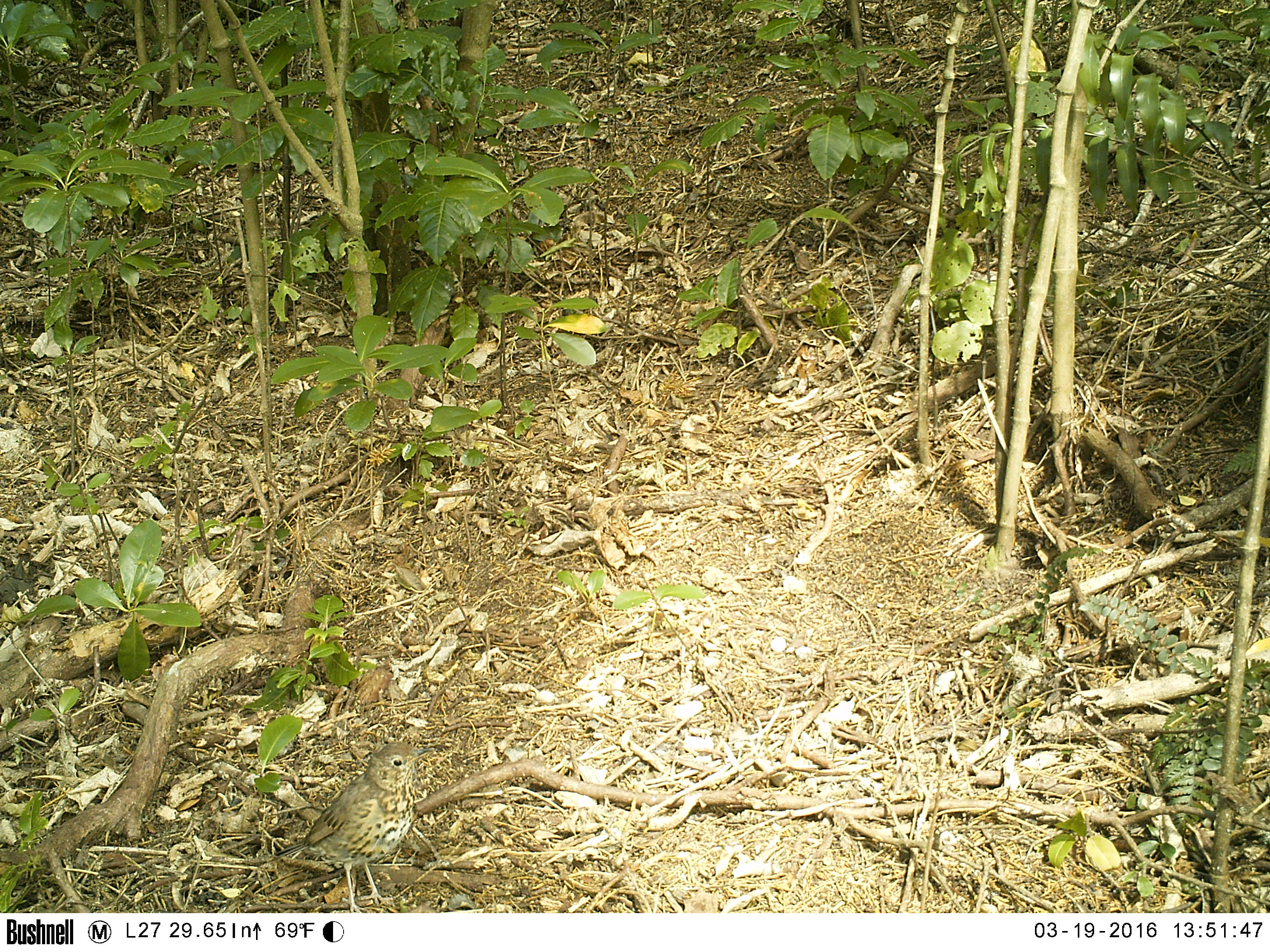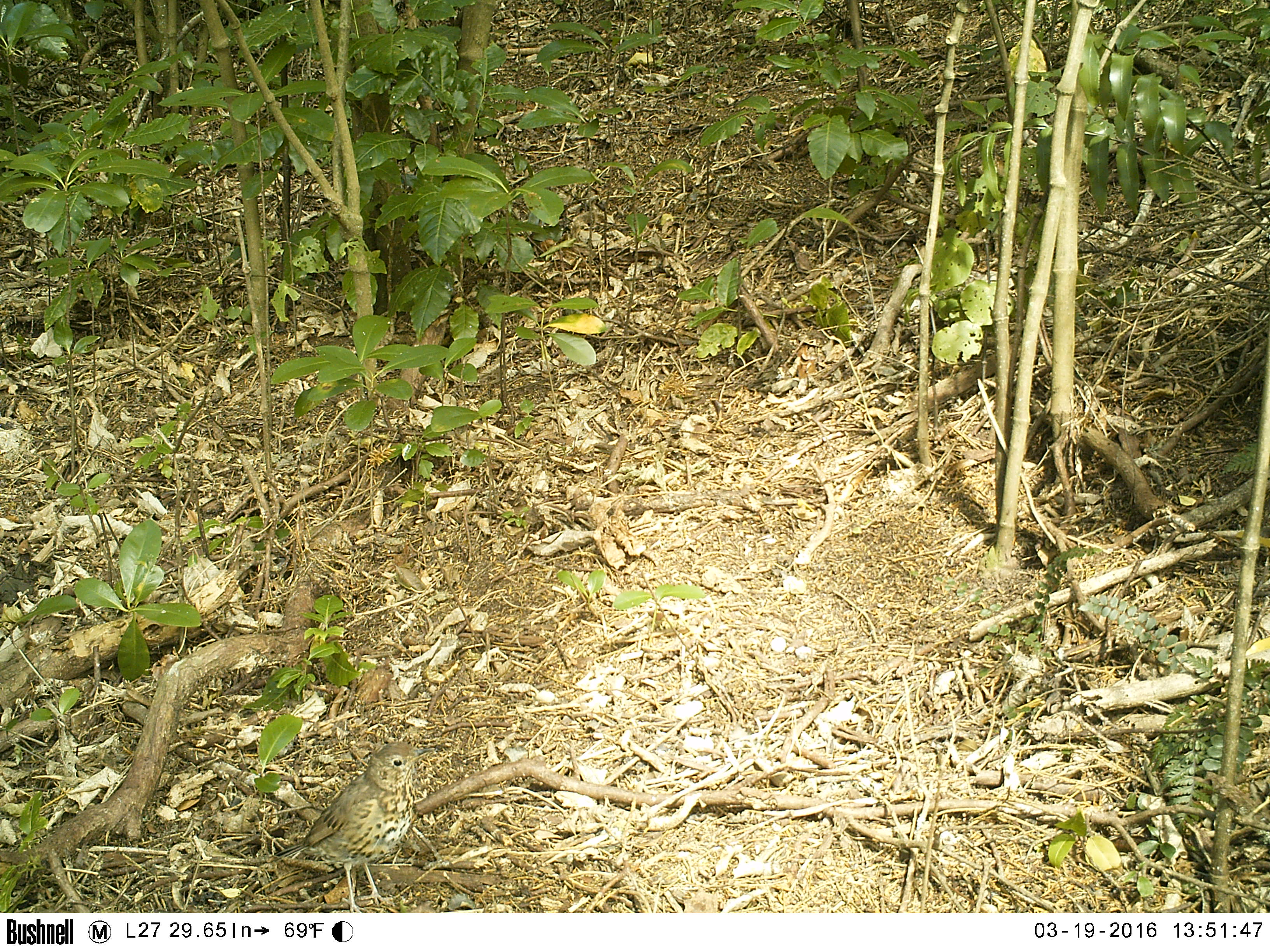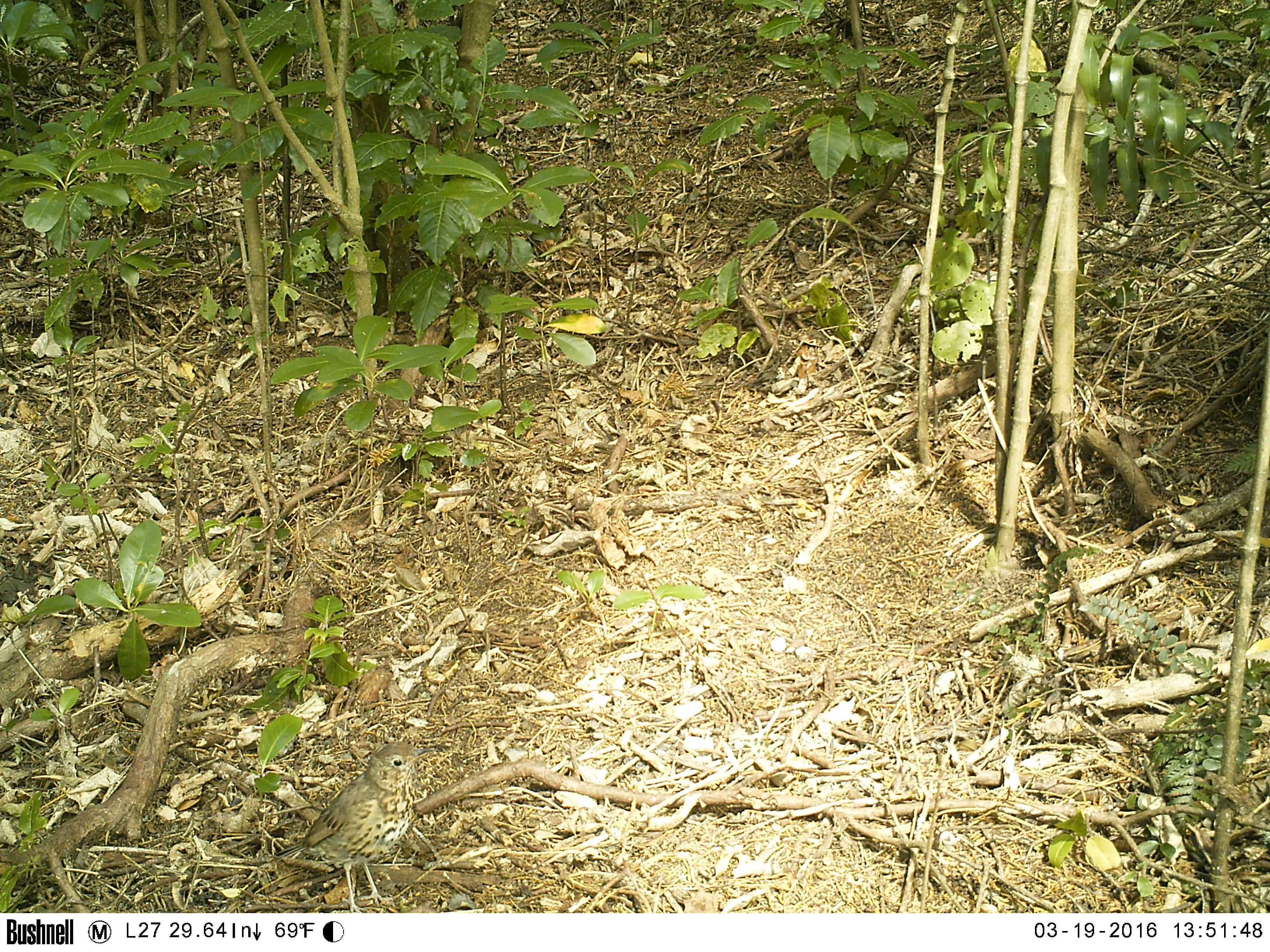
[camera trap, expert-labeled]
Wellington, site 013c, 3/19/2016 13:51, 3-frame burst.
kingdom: Animalia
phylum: Chordata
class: Aves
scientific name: Aves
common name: bird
Bird (Aves).